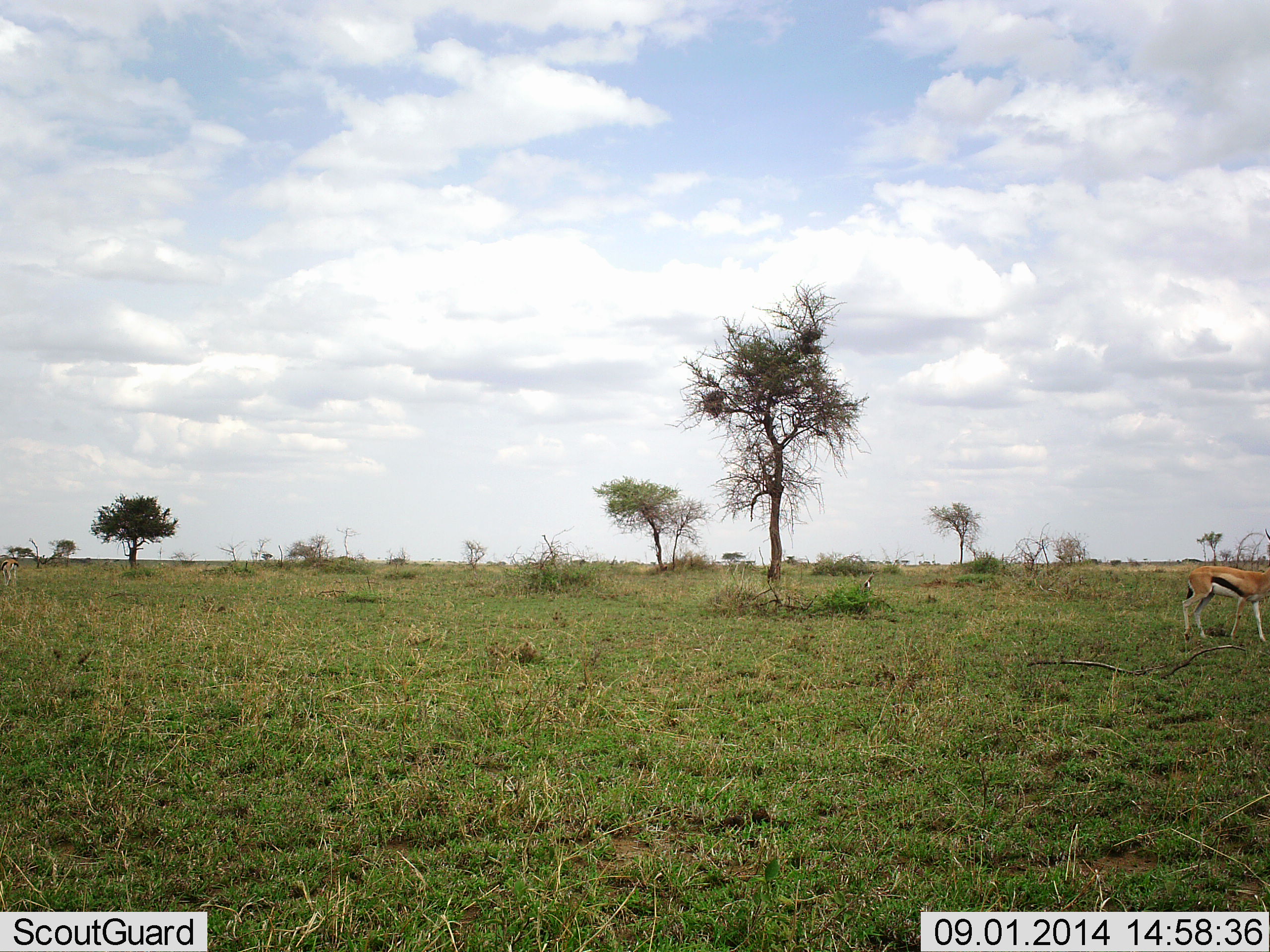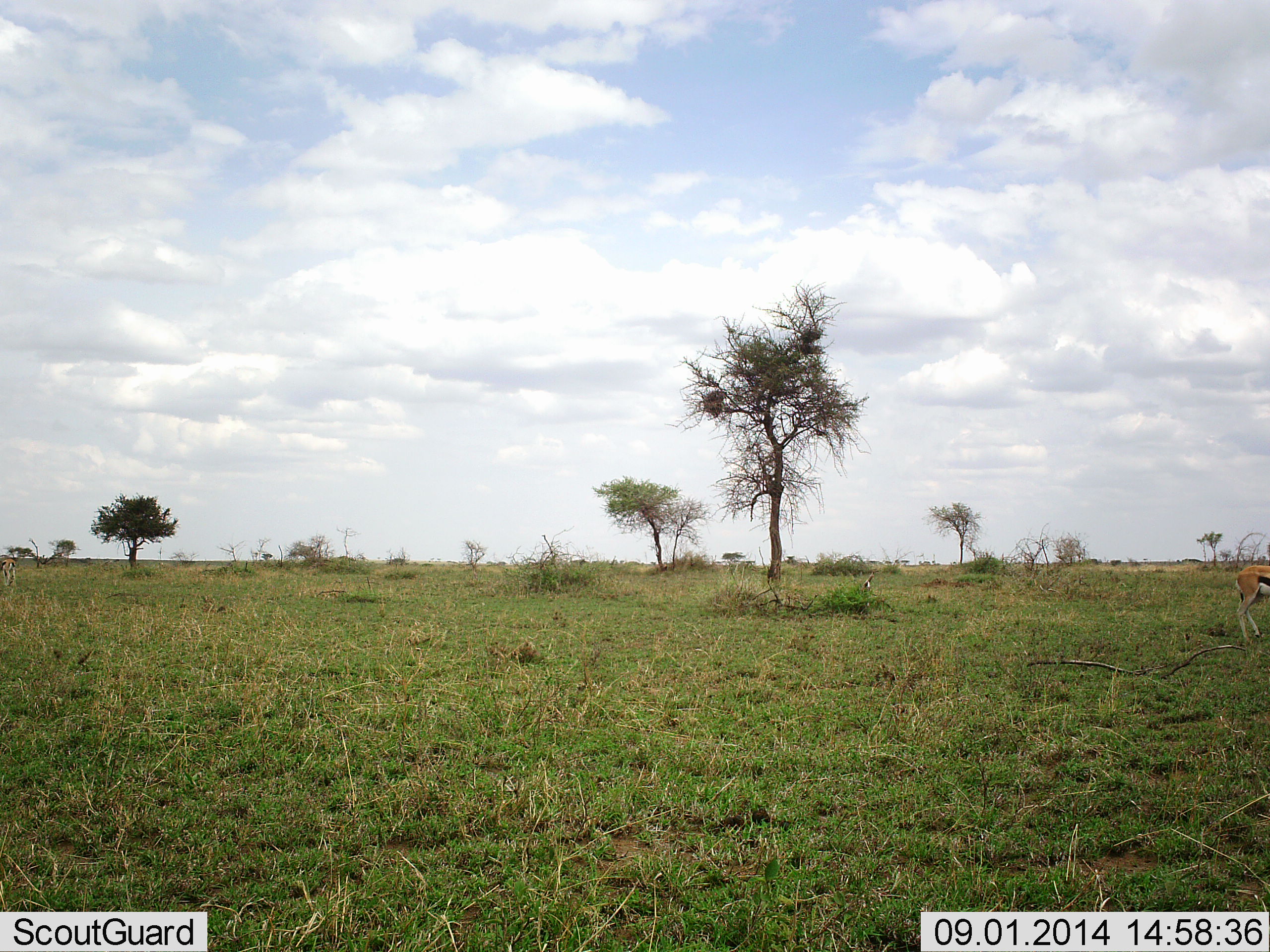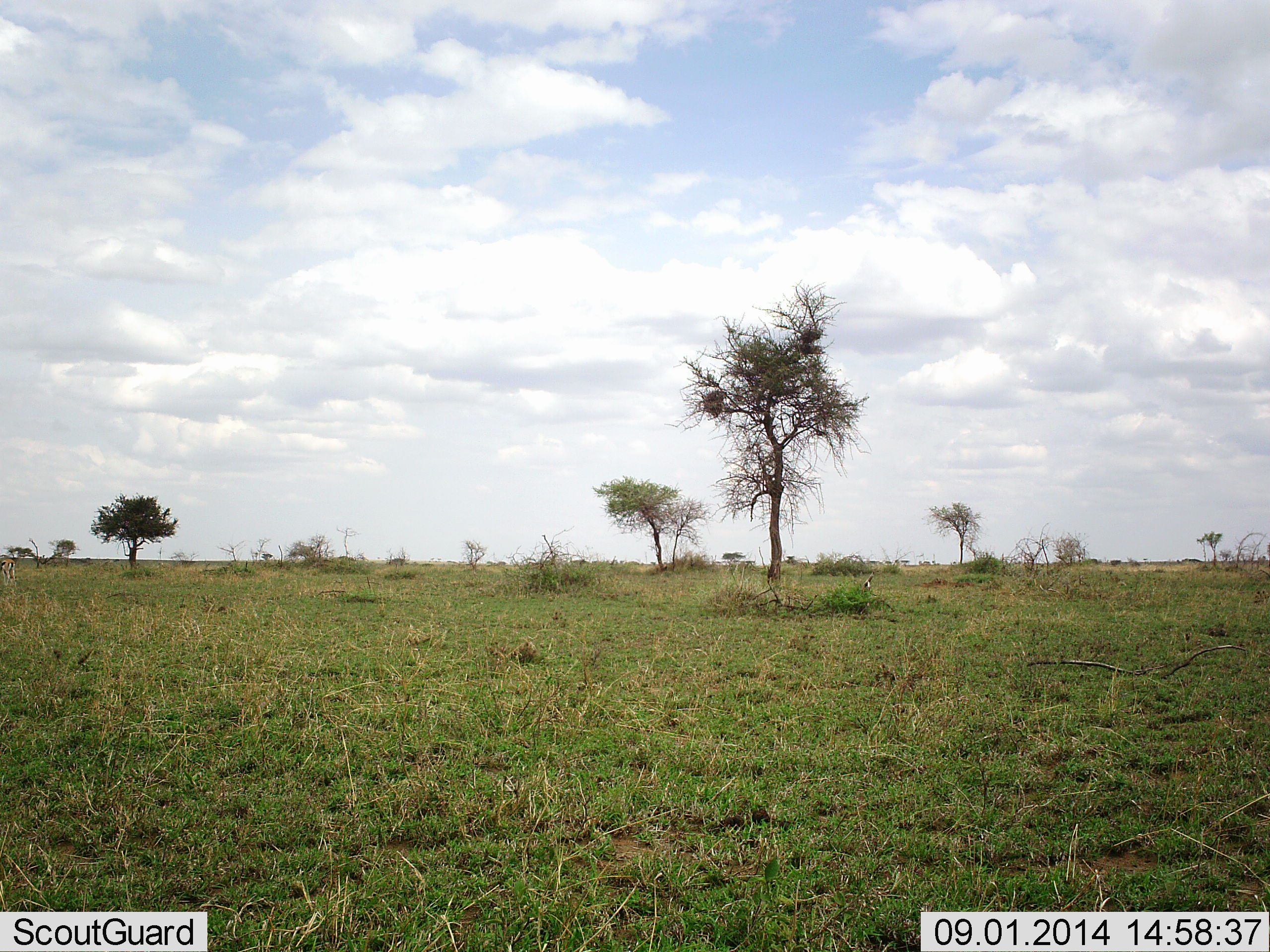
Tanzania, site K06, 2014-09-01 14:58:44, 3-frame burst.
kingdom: Animalia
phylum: Chordata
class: Mammalia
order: Artiodactyla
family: Bovidae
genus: Eudorcas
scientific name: Eudorcas thomsonii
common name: thomson's gazelle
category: gazellethomsons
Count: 1.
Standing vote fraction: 20%.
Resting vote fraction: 0%.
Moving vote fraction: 90%.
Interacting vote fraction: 0%.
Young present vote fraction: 0%.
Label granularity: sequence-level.